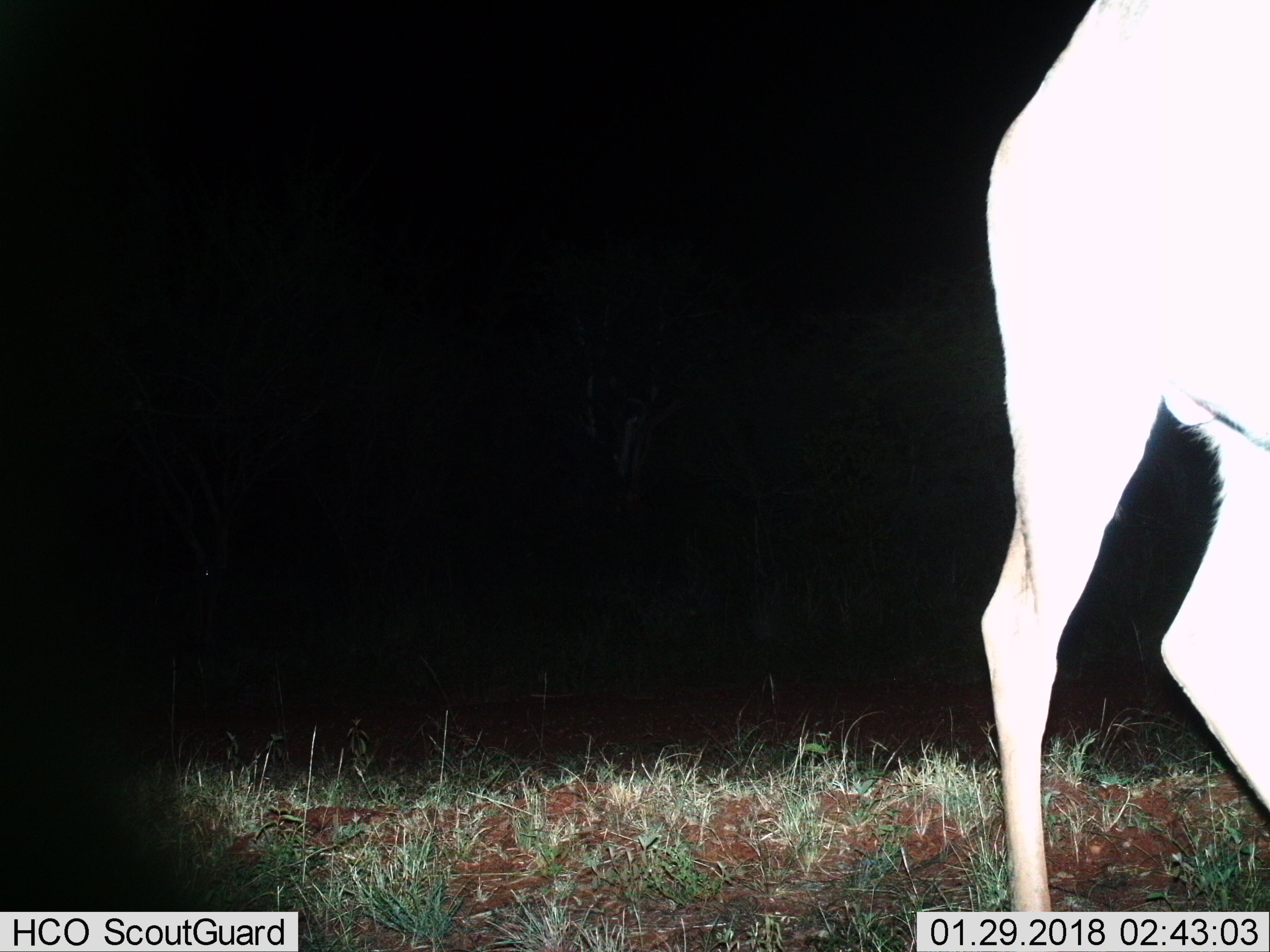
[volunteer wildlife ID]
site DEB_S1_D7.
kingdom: Animalia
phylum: Chordata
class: Mammalia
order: Artiodactyla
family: Bovidae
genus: Aepyceros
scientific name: Aepyceros melampus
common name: impala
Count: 1.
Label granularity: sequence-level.